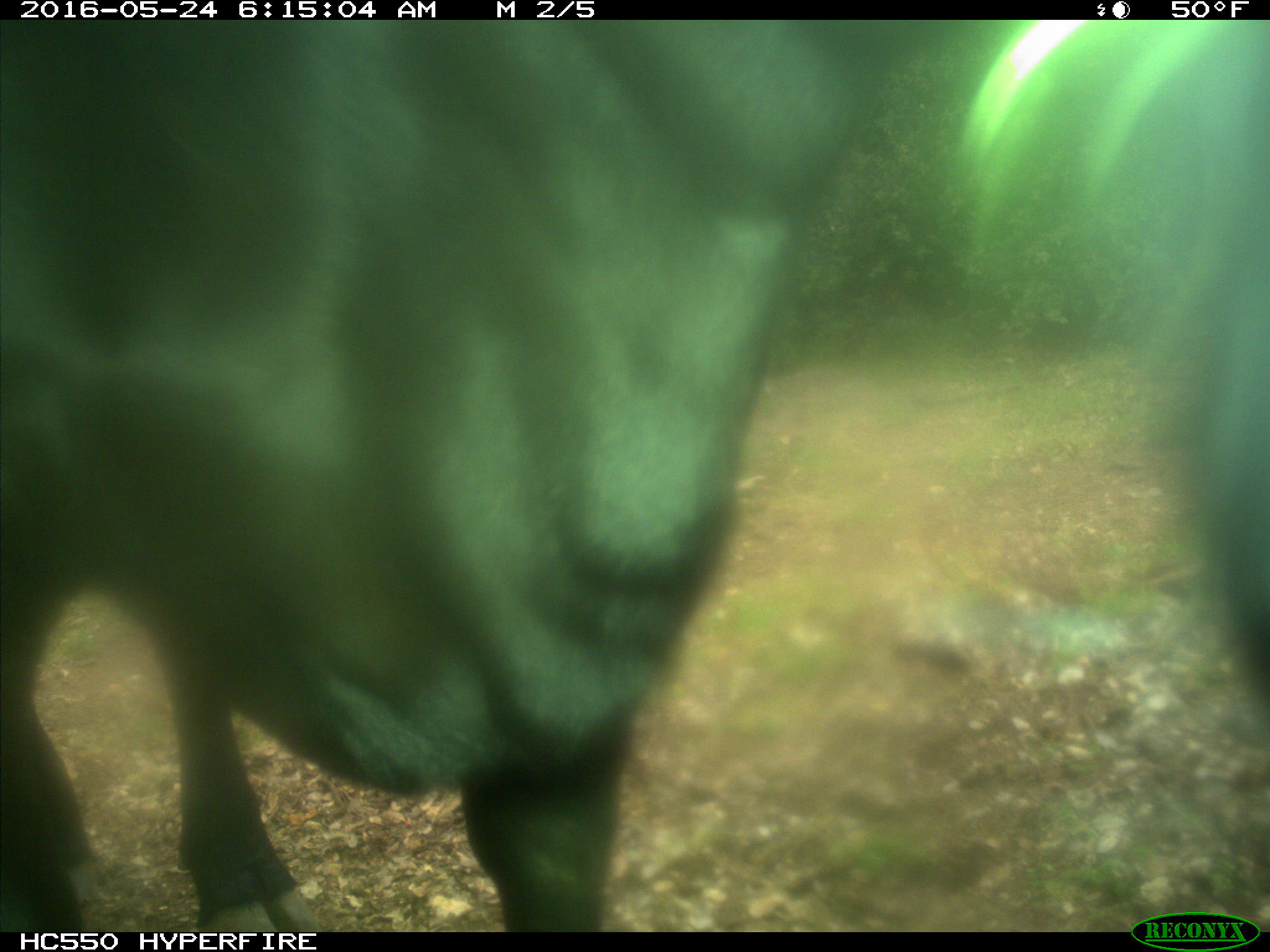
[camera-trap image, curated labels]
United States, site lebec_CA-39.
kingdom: Animalia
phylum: Chordata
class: Mammalia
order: Artiodactyla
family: Bovidae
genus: Bos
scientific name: Bos taurus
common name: domestic cow